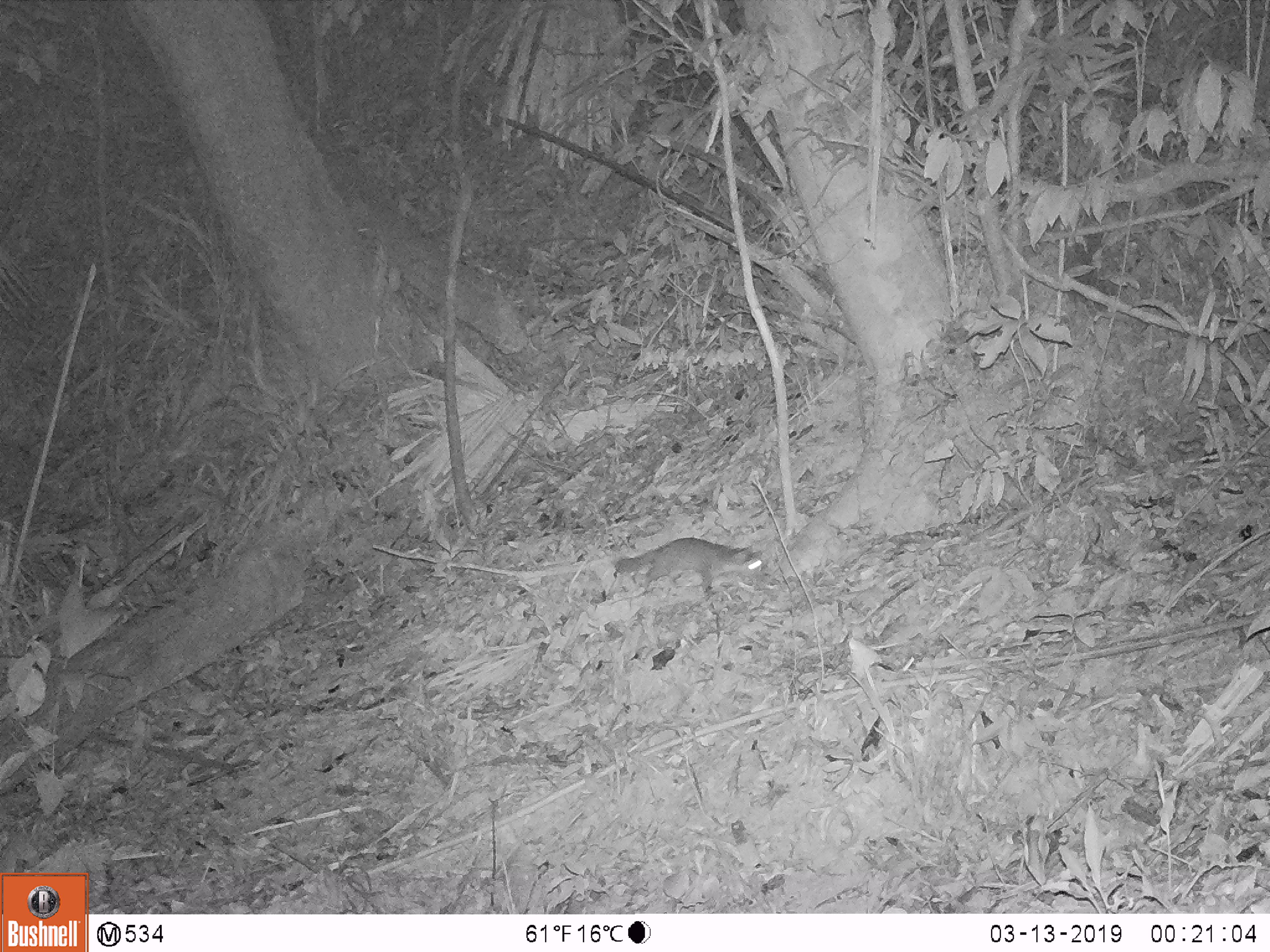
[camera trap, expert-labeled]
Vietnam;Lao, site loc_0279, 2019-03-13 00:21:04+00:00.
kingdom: Animalia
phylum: Chordata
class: Mammalia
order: Carnivora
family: Mustelidae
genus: Melogale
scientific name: Melogale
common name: ferret badger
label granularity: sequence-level